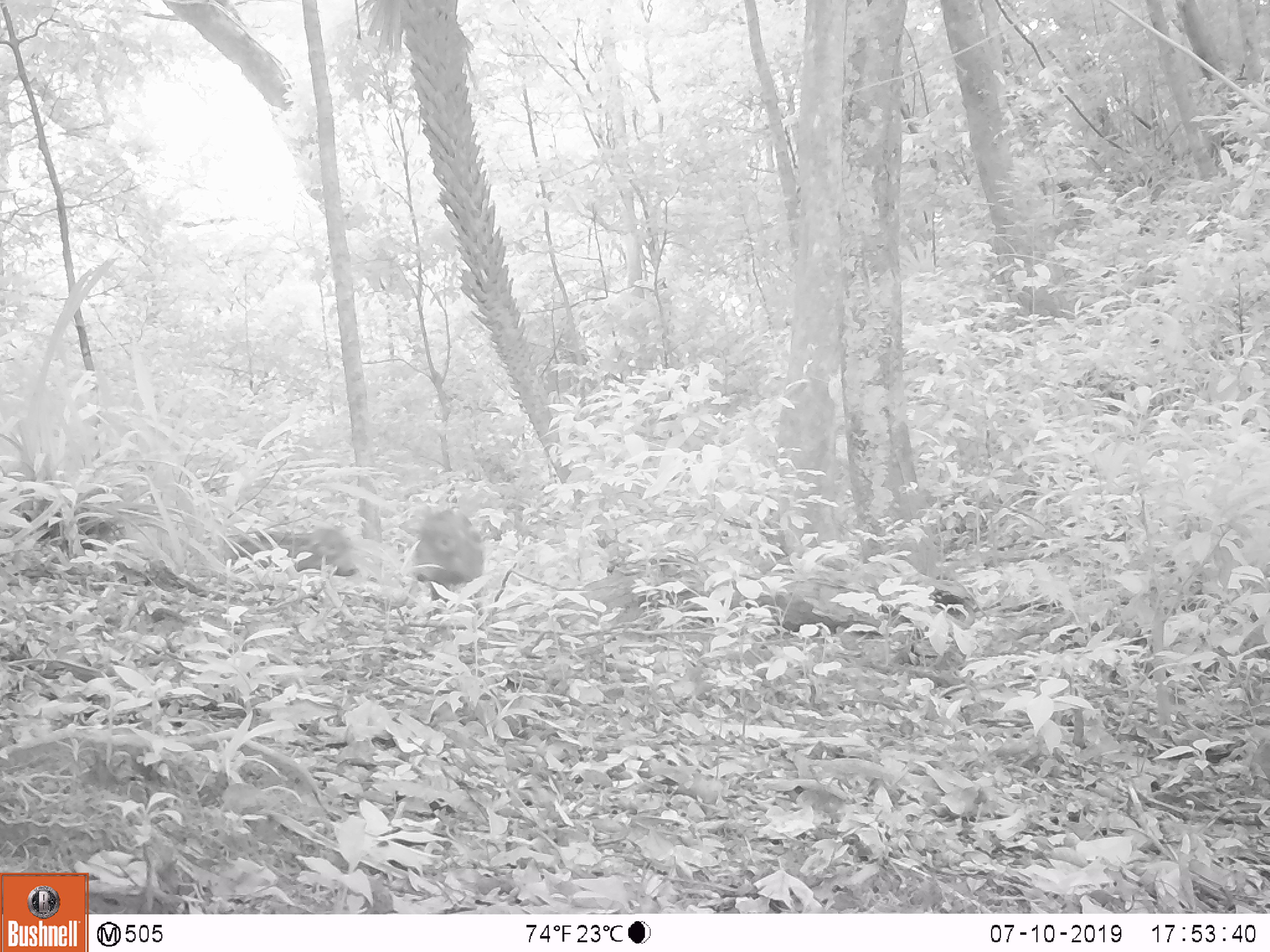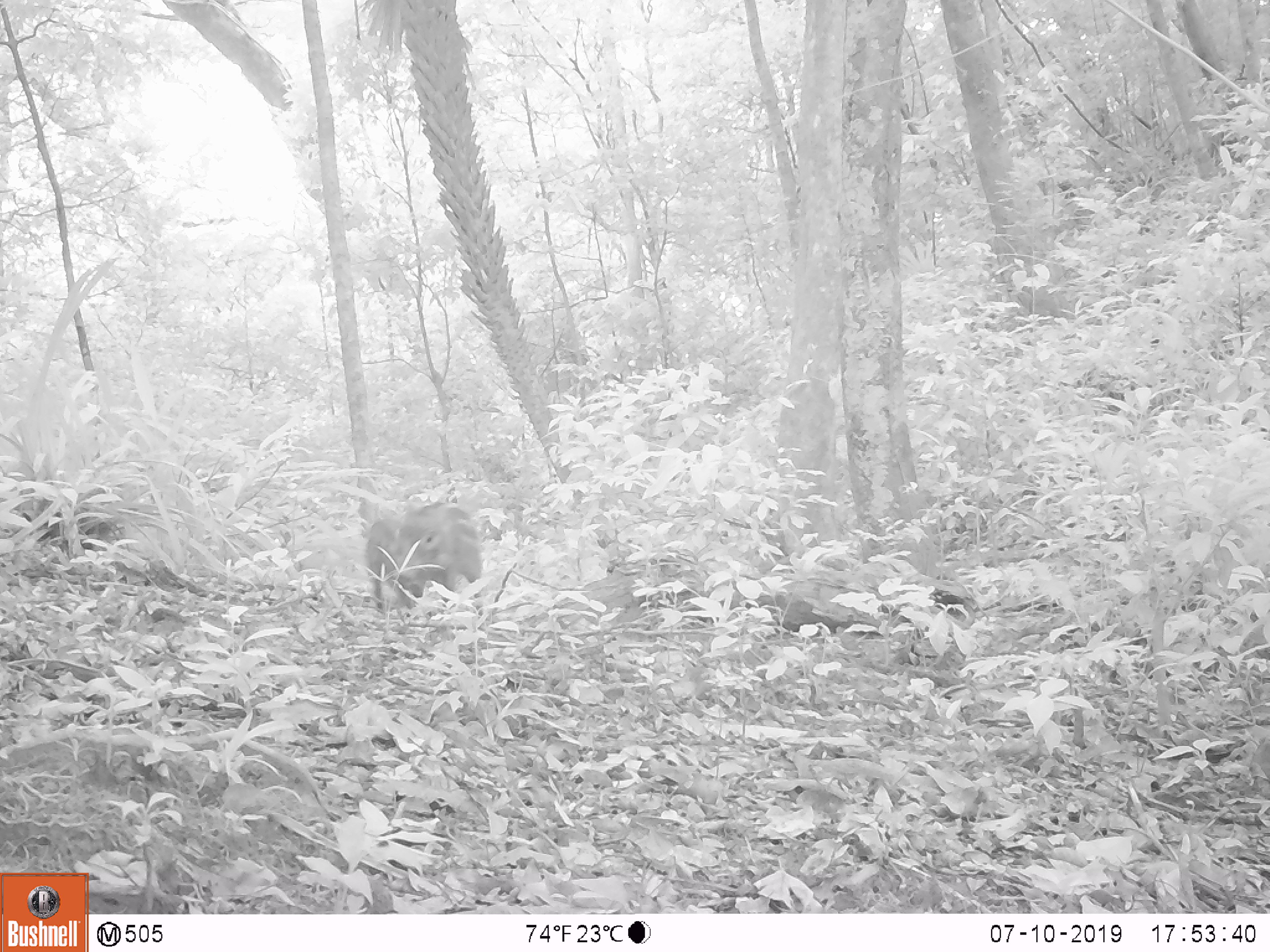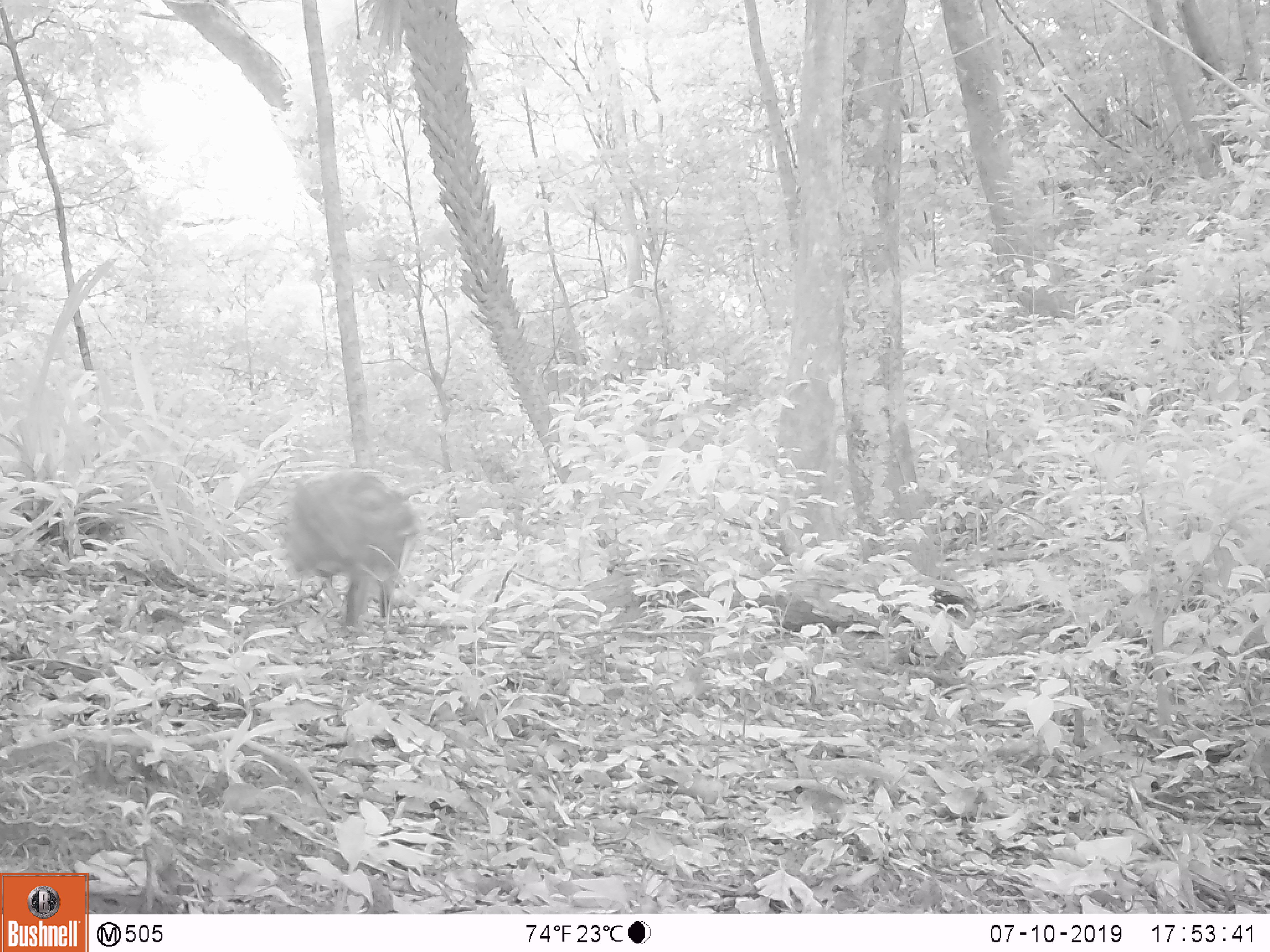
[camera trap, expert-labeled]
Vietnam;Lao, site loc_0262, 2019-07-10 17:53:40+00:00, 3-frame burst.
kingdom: Animalia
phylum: Chordata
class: Mammalia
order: Artiodactyla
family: Suidae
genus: Sus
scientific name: Sus scrofa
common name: eurasian wild pig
Eurasian wild pig (Sus scrofa). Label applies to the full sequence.